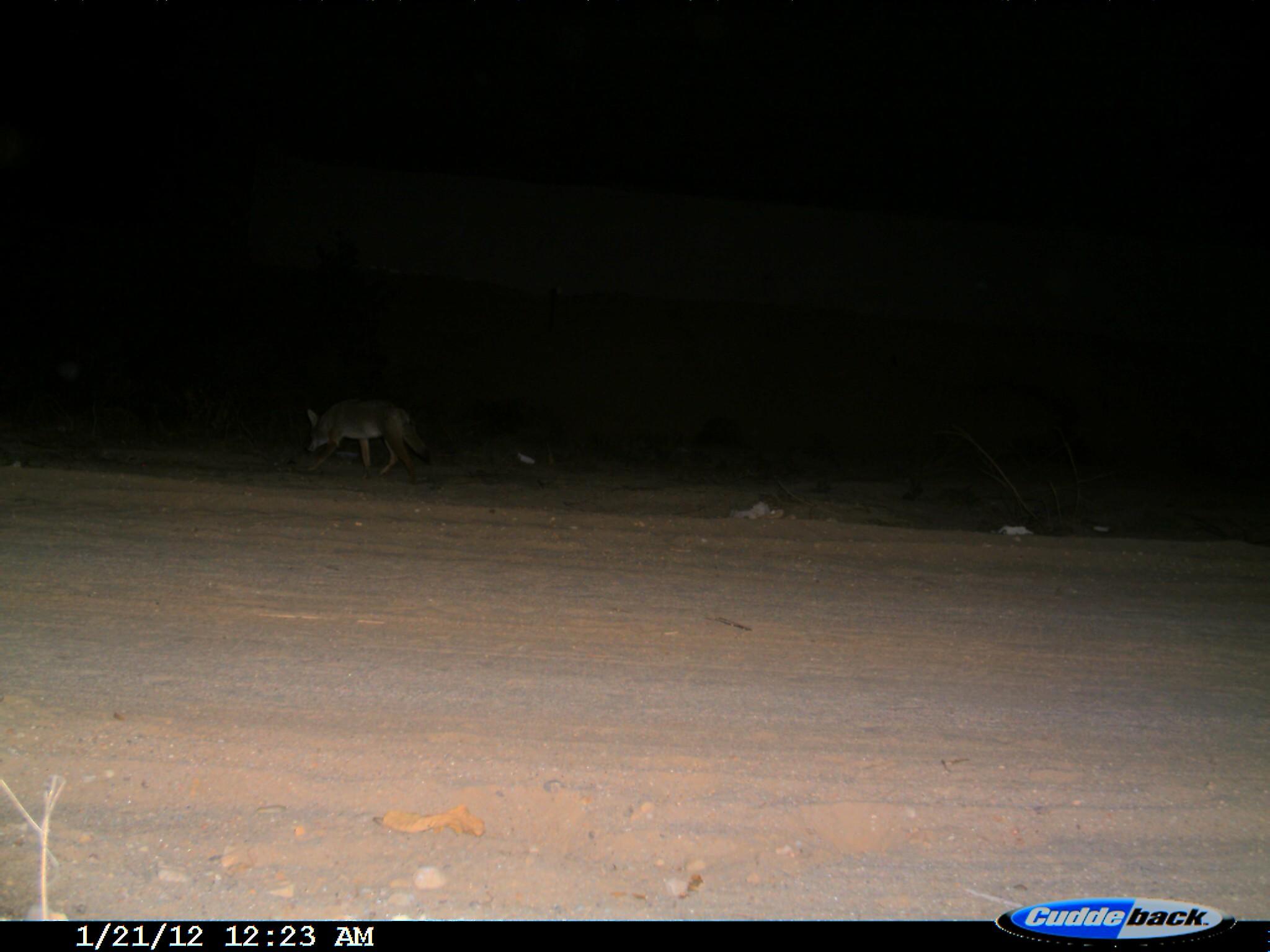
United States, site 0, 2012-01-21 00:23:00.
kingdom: Animalia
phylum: Chordata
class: Mammalia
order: Carnivora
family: Canidae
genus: Canis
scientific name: Canis latrans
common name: coyote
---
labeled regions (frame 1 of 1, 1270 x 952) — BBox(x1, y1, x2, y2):
coyote: BBox(287, 384, 437, 487)